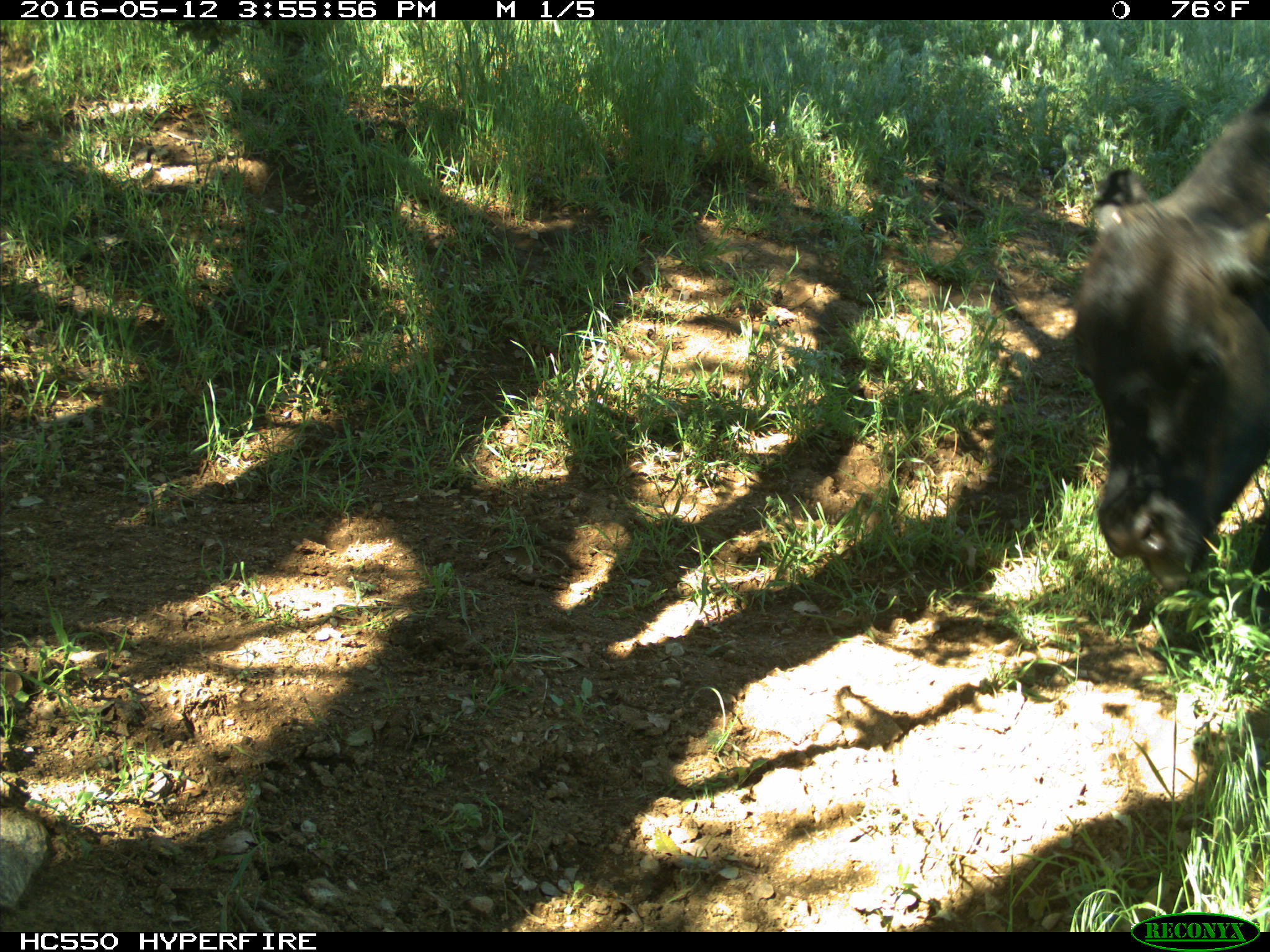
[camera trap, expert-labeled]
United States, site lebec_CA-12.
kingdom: Animalia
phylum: Chordata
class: Mammalia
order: Artiodactyla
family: Bovidae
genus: Bos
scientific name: Bos taurus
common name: domestic cow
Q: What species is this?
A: Bos taurus (domestic cow).